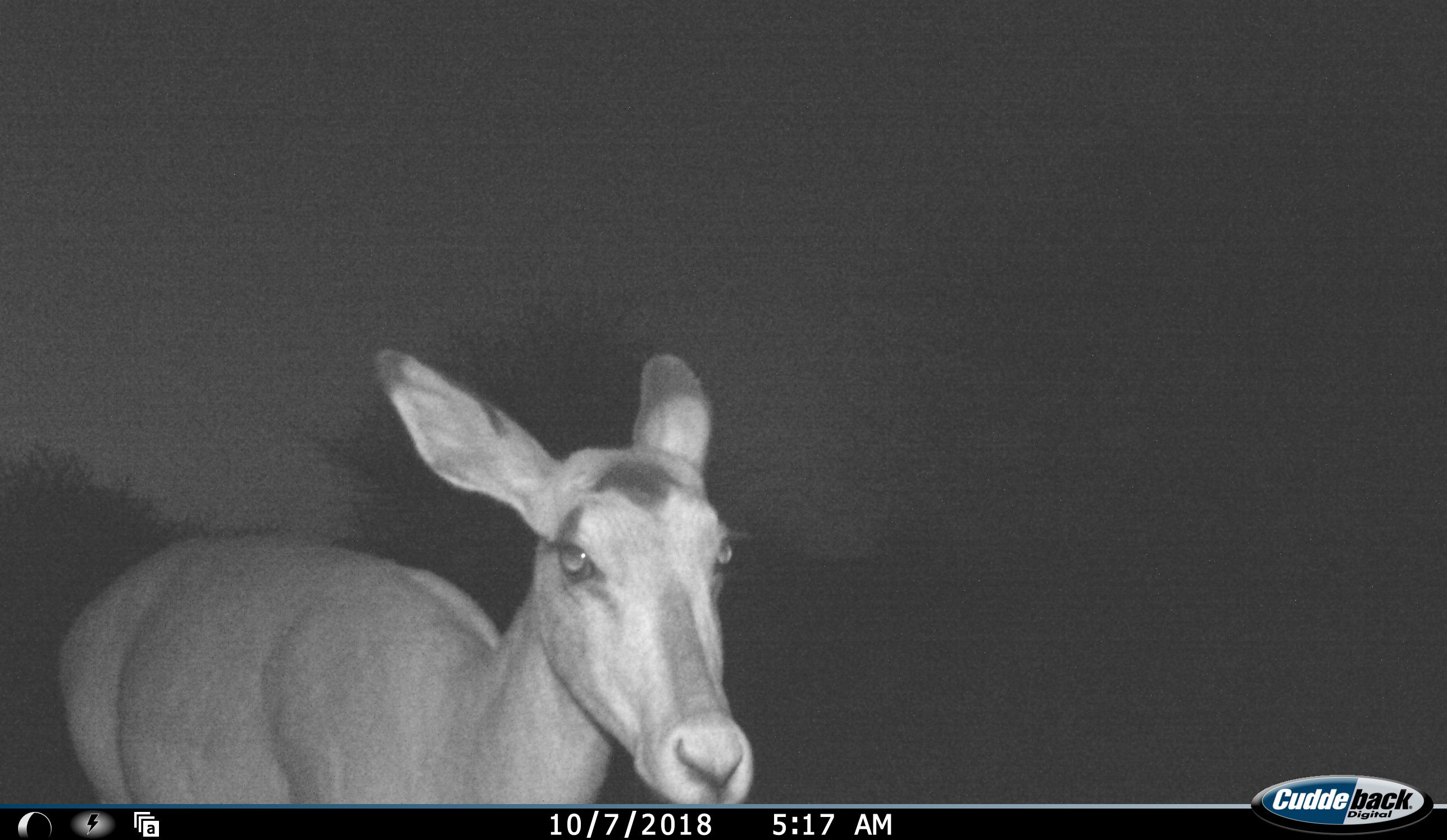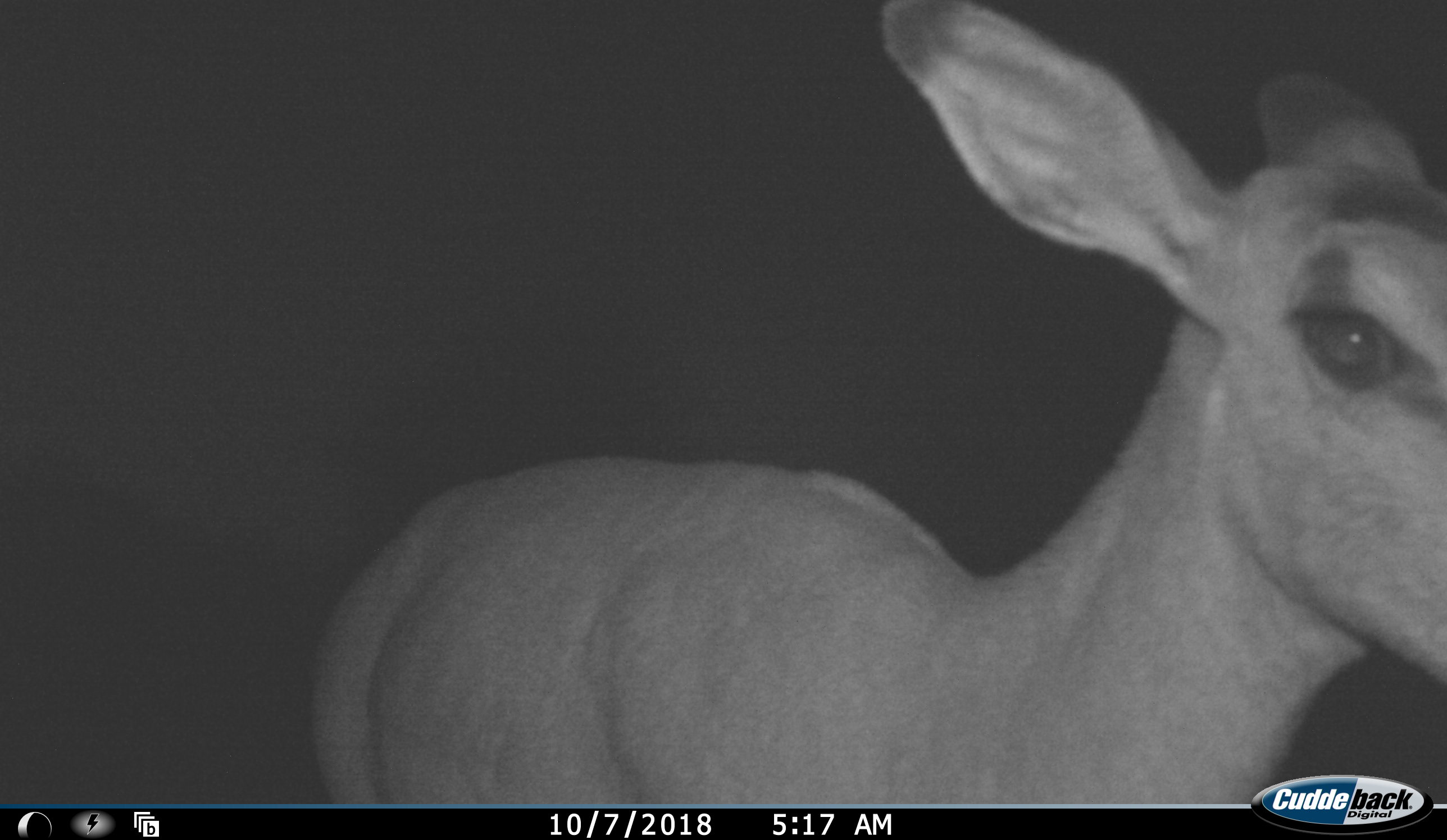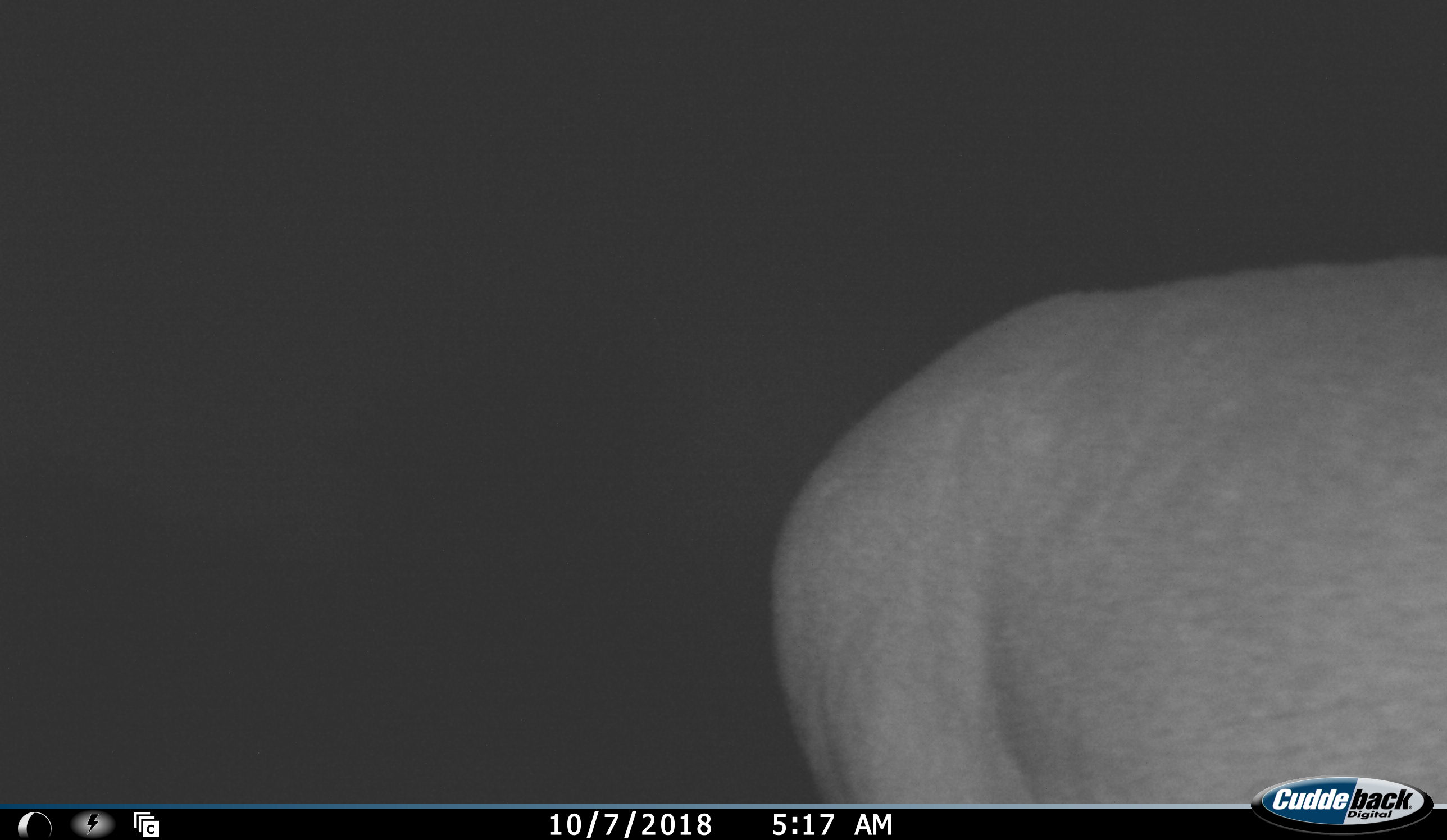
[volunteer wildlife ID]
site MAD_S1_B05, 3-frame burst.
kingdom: Animalia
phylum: Chordata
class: Mammalia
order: Artiodactyla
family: Bovidae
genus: Aepyceros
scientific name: Aepyceros melampus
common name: impala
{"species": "impala (Aepyceros melampus)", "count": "1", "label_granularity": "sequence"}